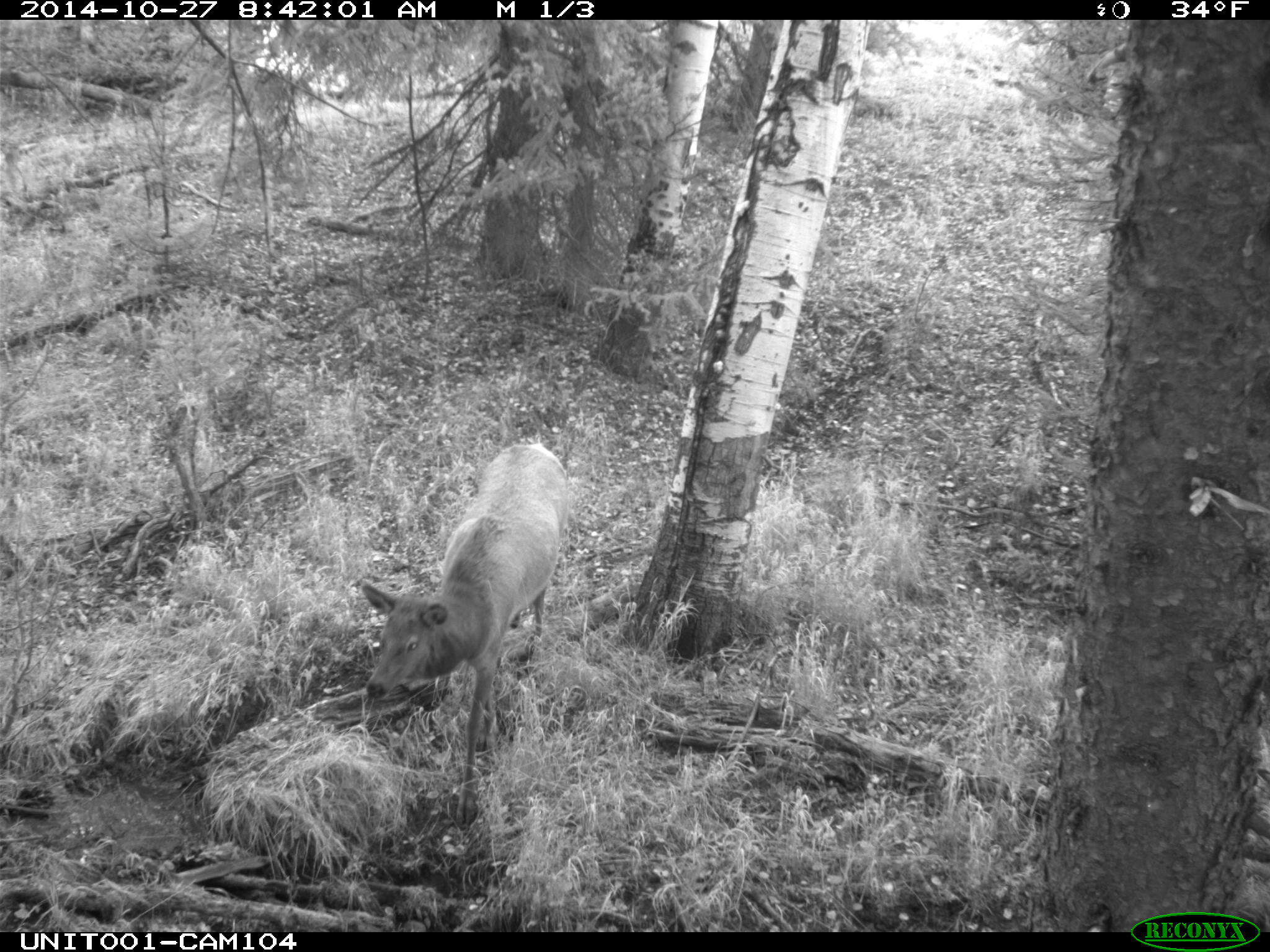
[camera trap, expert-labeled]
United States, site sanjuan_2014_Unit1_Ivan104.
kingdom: Animalia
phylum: Chordata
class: Mammalia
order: Artiodactyla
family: Cervidae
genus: Cervus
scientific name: Cervus elaphus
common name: red deer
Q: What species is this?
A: Cervus elaphus (red deer).